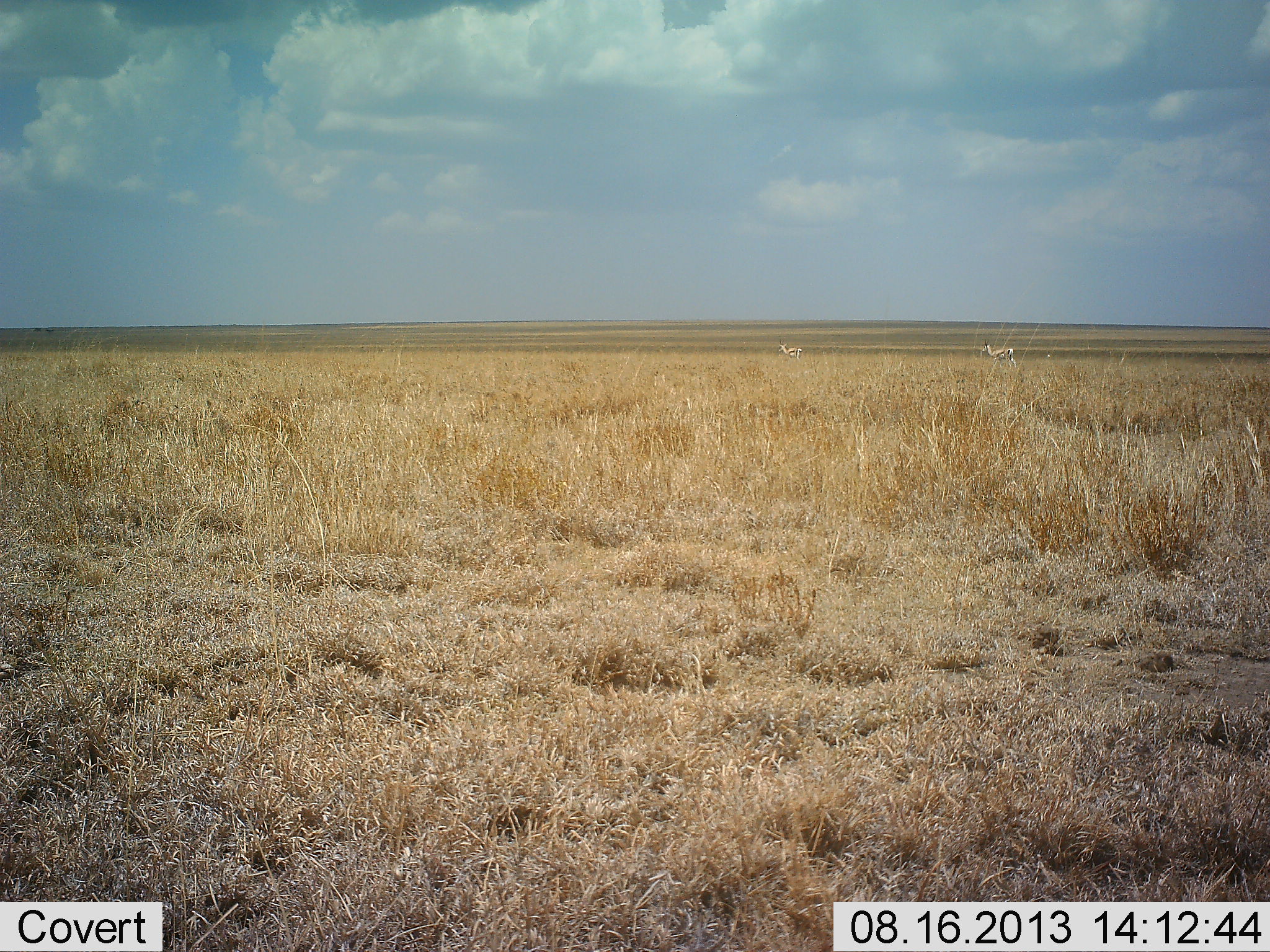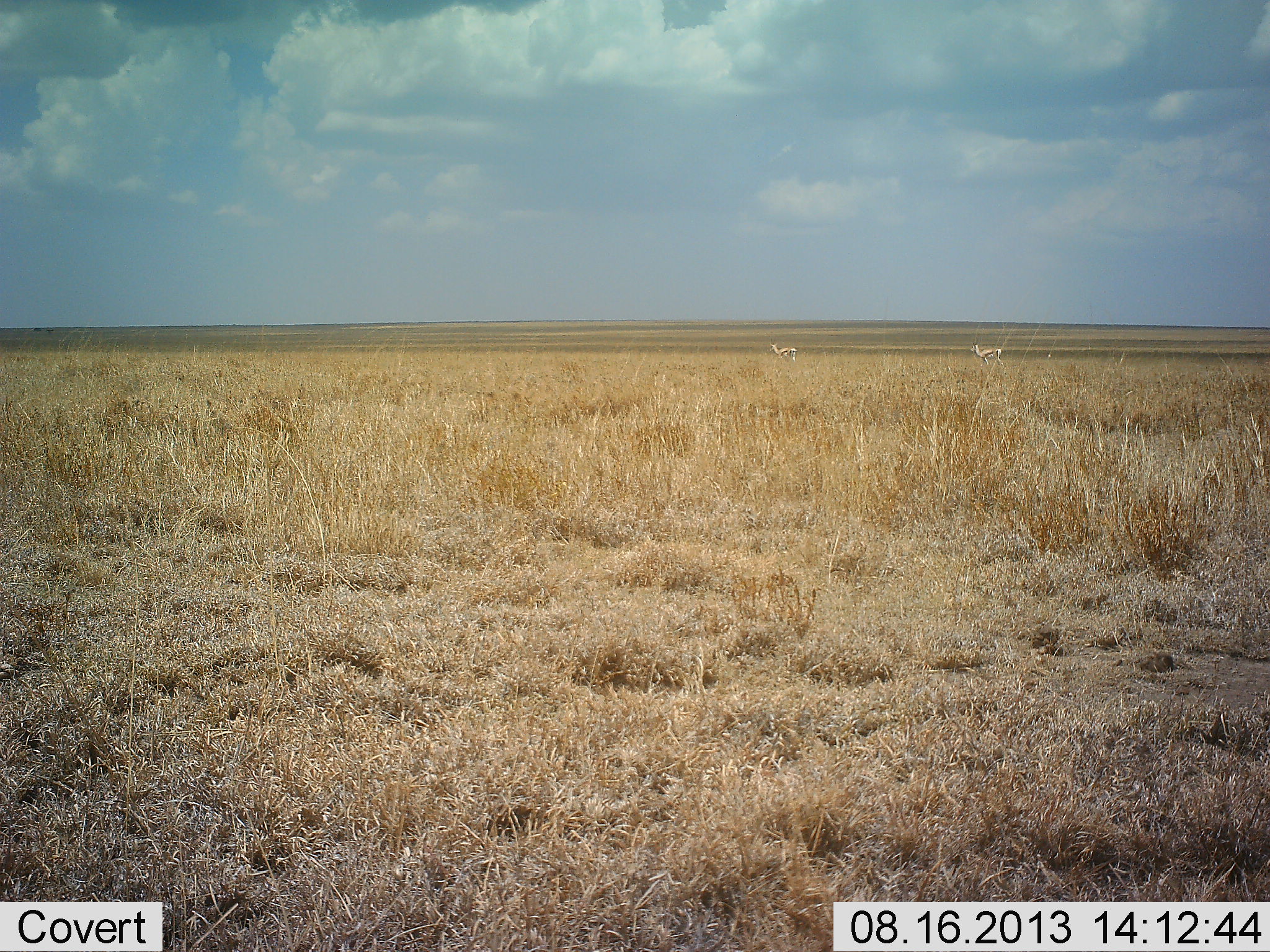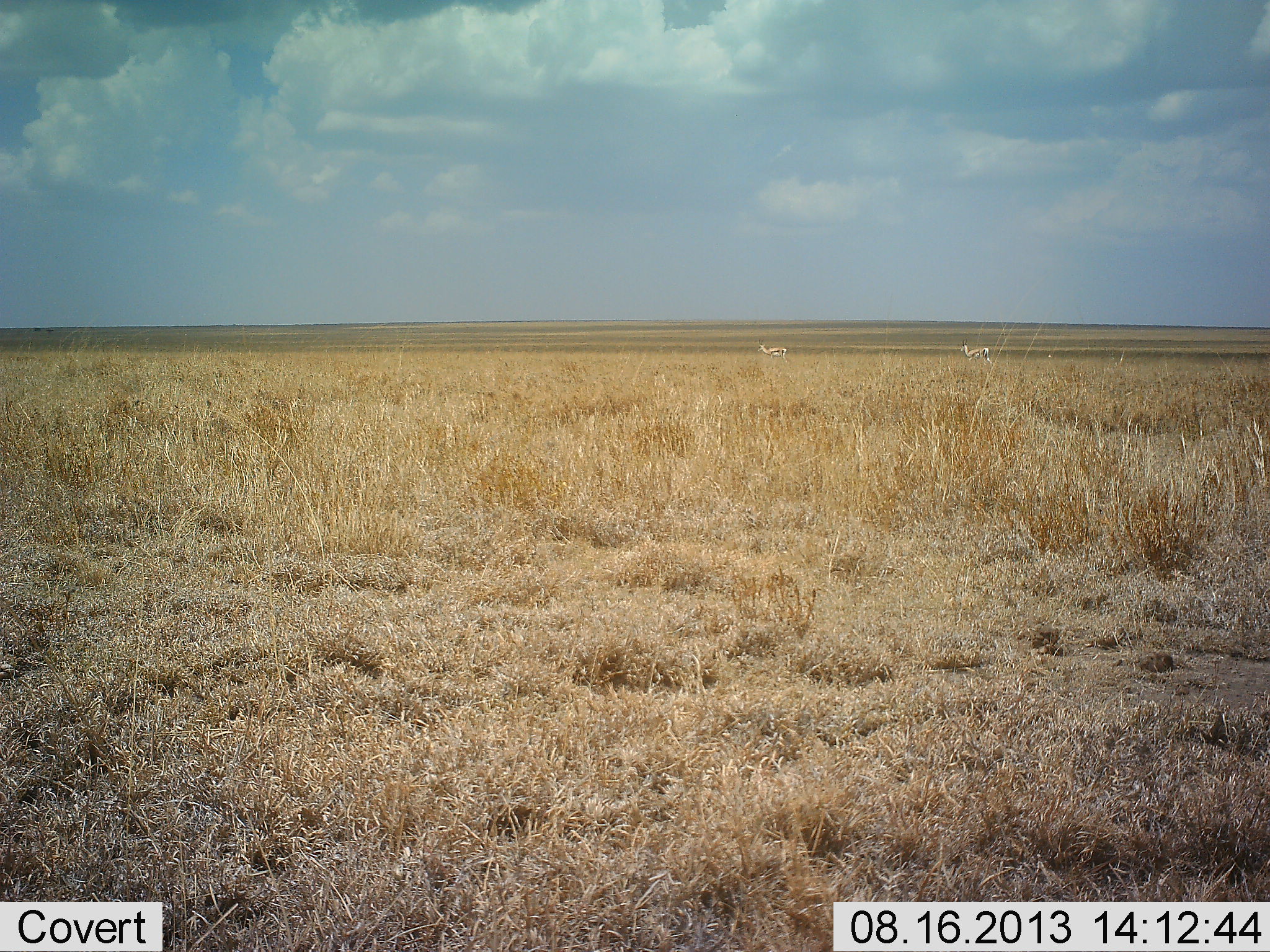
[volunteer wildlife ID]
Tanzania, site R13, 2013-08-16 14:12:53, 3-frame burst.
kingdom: Animalia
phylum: Chordata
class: Mammalia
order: Artiodactyla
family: Bovidae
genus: Eudorcas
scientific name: Eudorcas thomsonii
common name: thomson's gazelle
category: gazellethomsons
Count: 2.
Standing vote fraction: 10%.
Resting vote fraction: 0%.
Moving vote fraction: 100%.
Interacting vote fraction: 0%.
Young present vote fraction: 0%.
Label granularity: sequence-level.